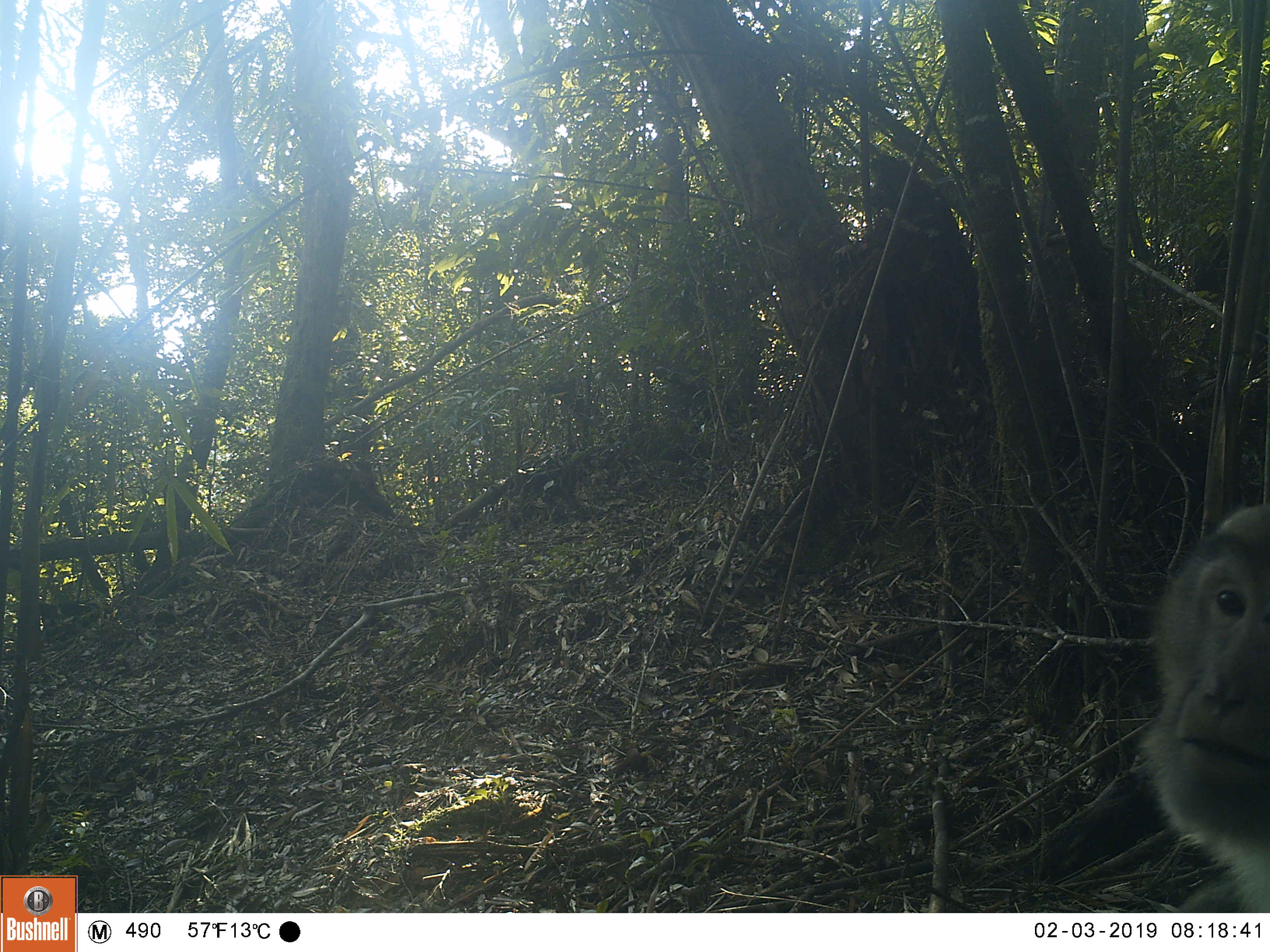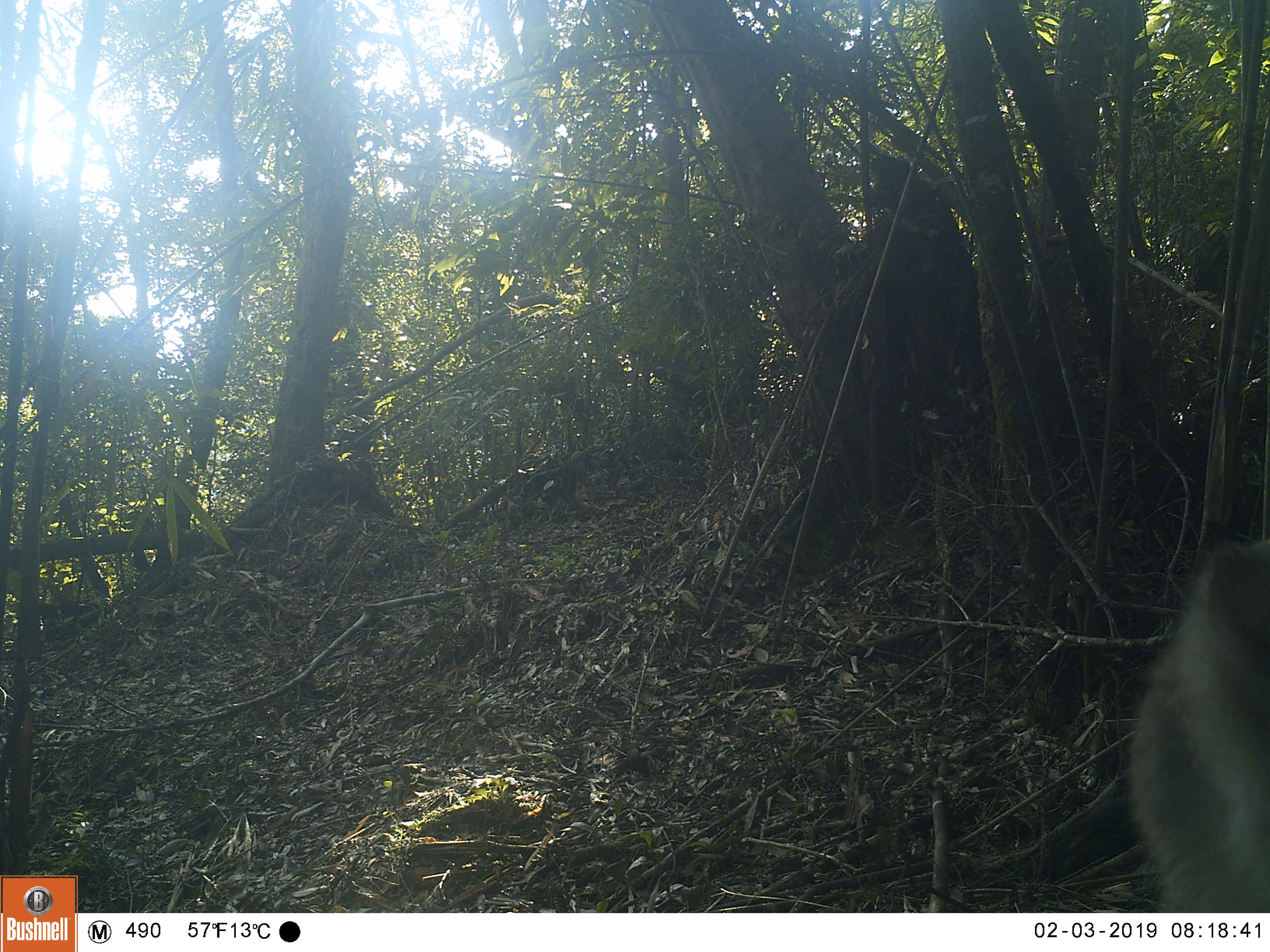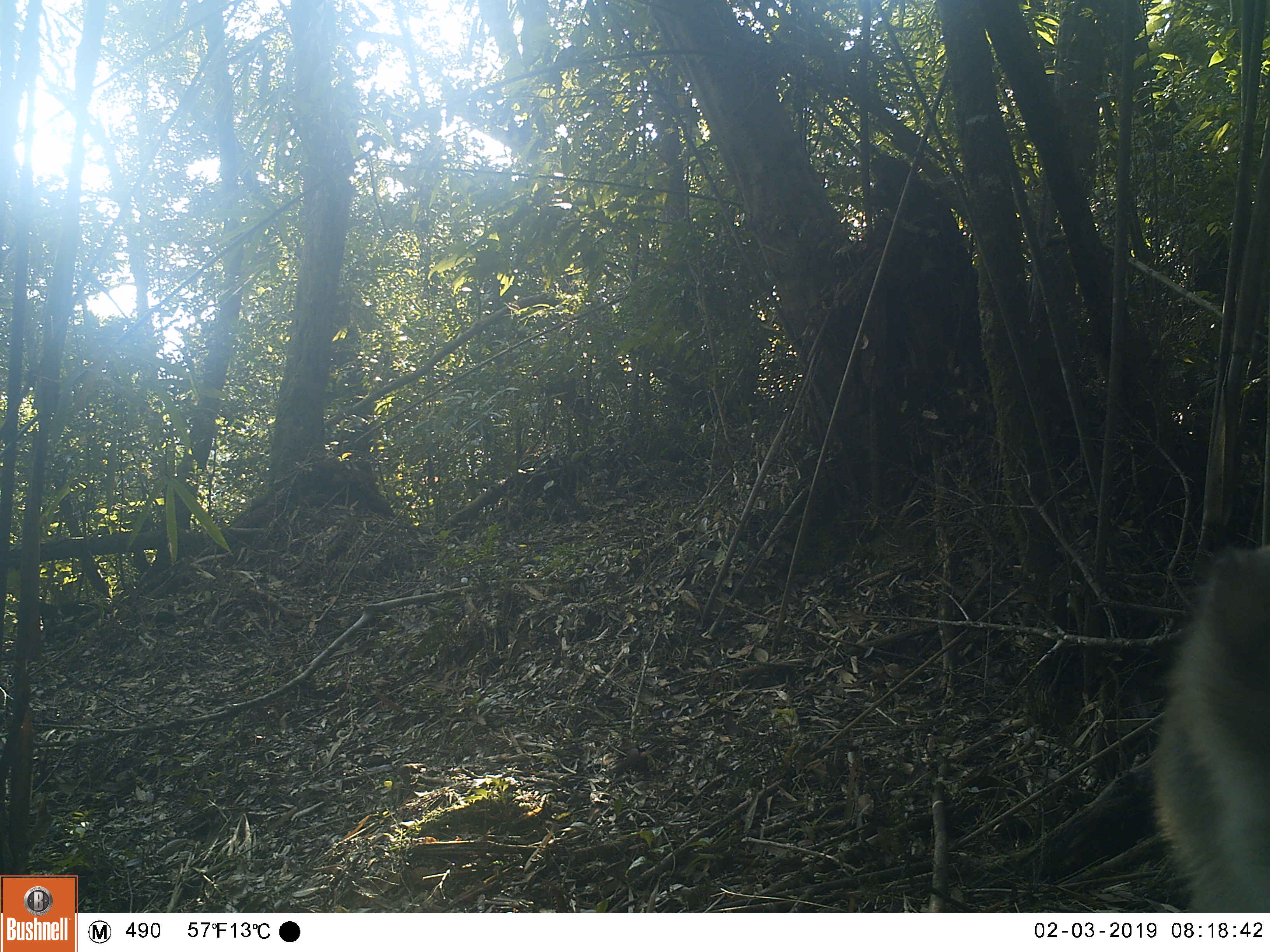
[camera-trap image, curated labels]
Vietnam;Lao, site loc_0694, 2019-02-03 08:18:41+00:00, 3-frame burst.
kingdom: Animalia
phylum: Chordata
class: Mammalia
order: Primates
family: Cercopithecidae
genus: Macaca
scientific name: Macaca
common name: macaques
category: assam or rhesus macaque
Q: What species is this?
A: Assam or rhesus macaque (macaques) (Macaca).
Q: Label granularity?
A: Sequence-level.